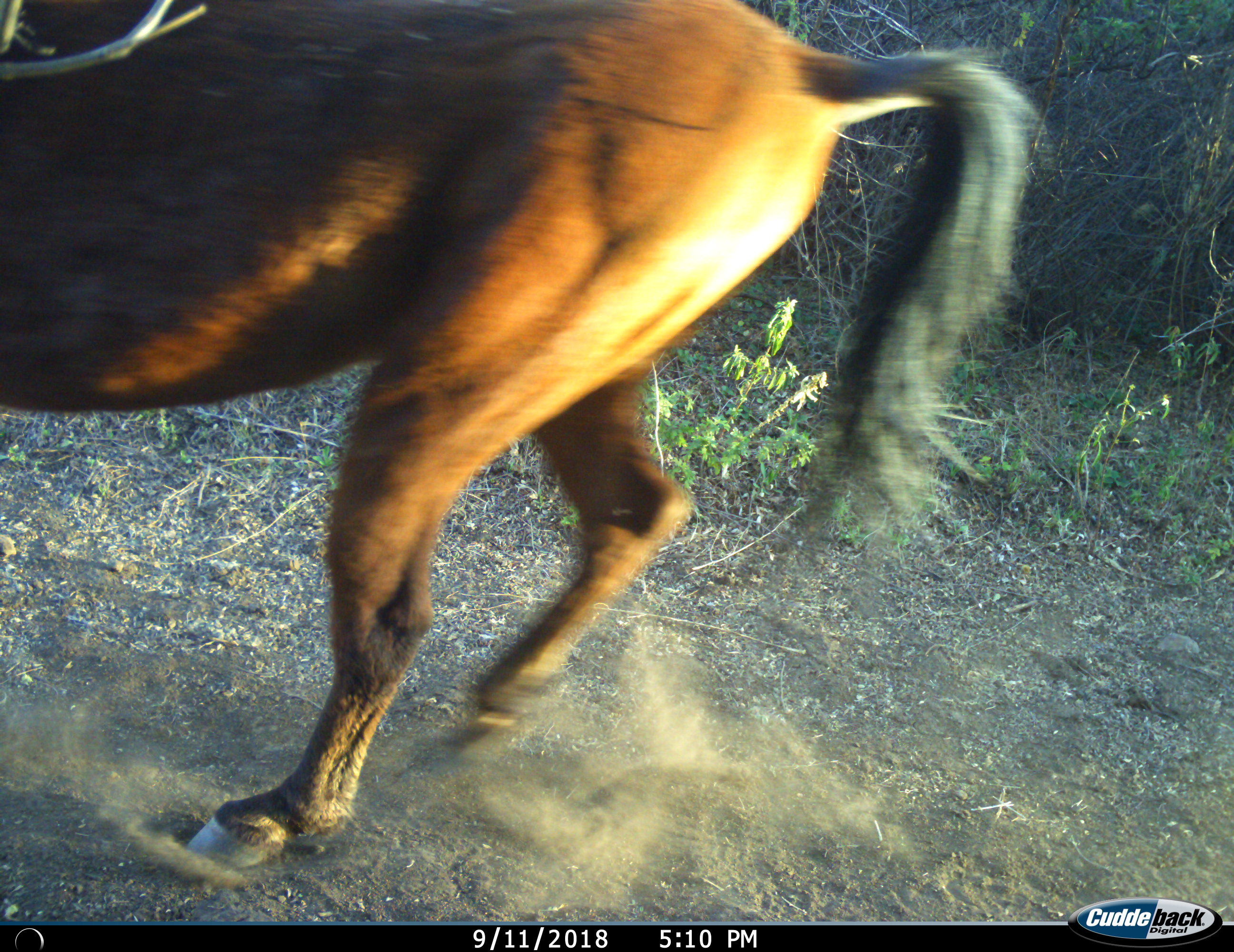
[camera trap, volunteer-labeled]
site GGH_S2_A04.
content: unidentified animal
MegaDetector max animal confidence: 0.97